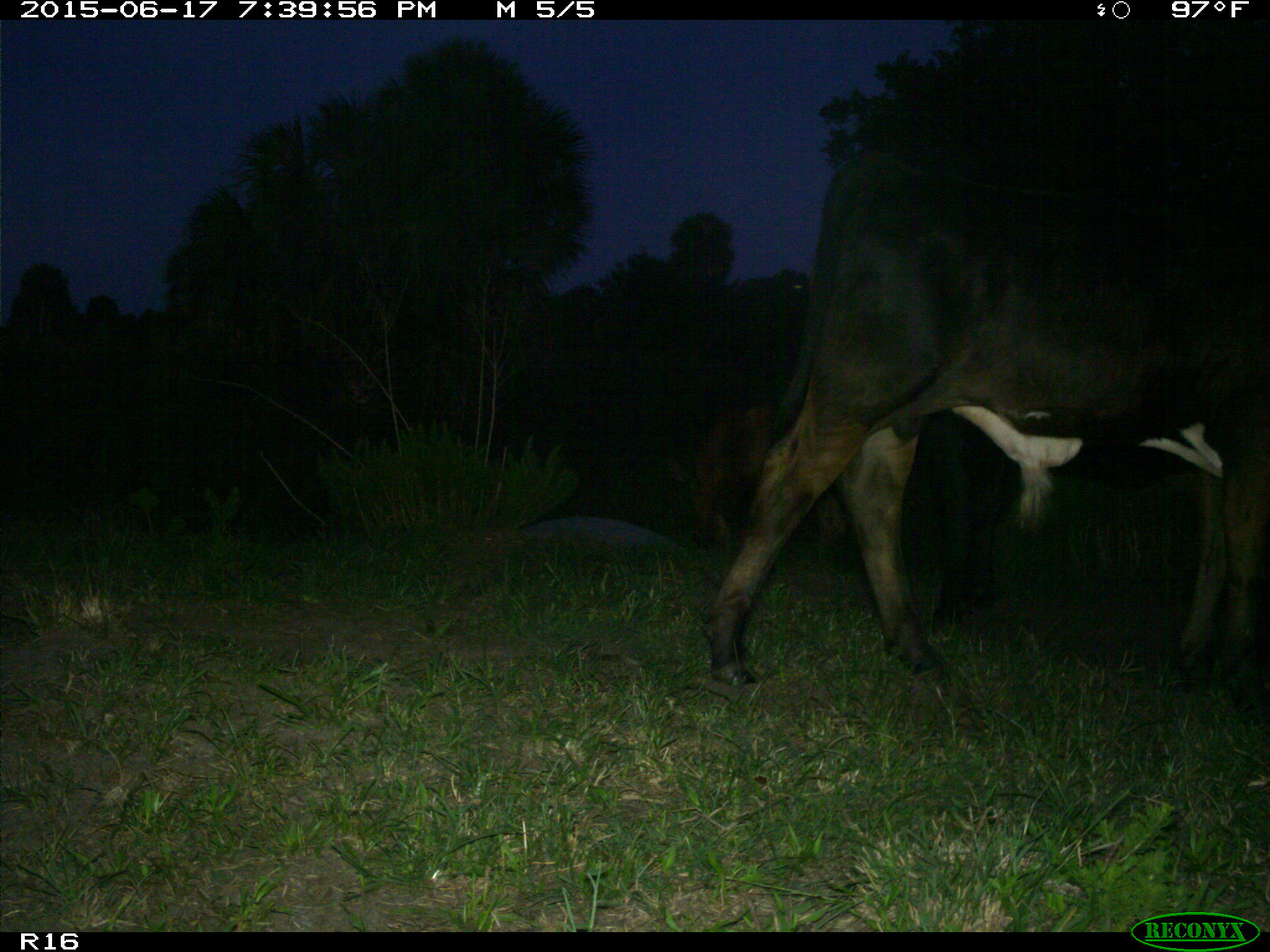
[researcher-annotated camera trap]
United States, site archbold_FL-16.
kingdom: Animalia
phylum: Chordata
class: Mammalia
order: Artiodactyla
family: Bovidae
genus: Bos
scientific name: Bos taurus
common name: domestic cow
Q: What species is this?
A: Bos taurus (domestic cow).